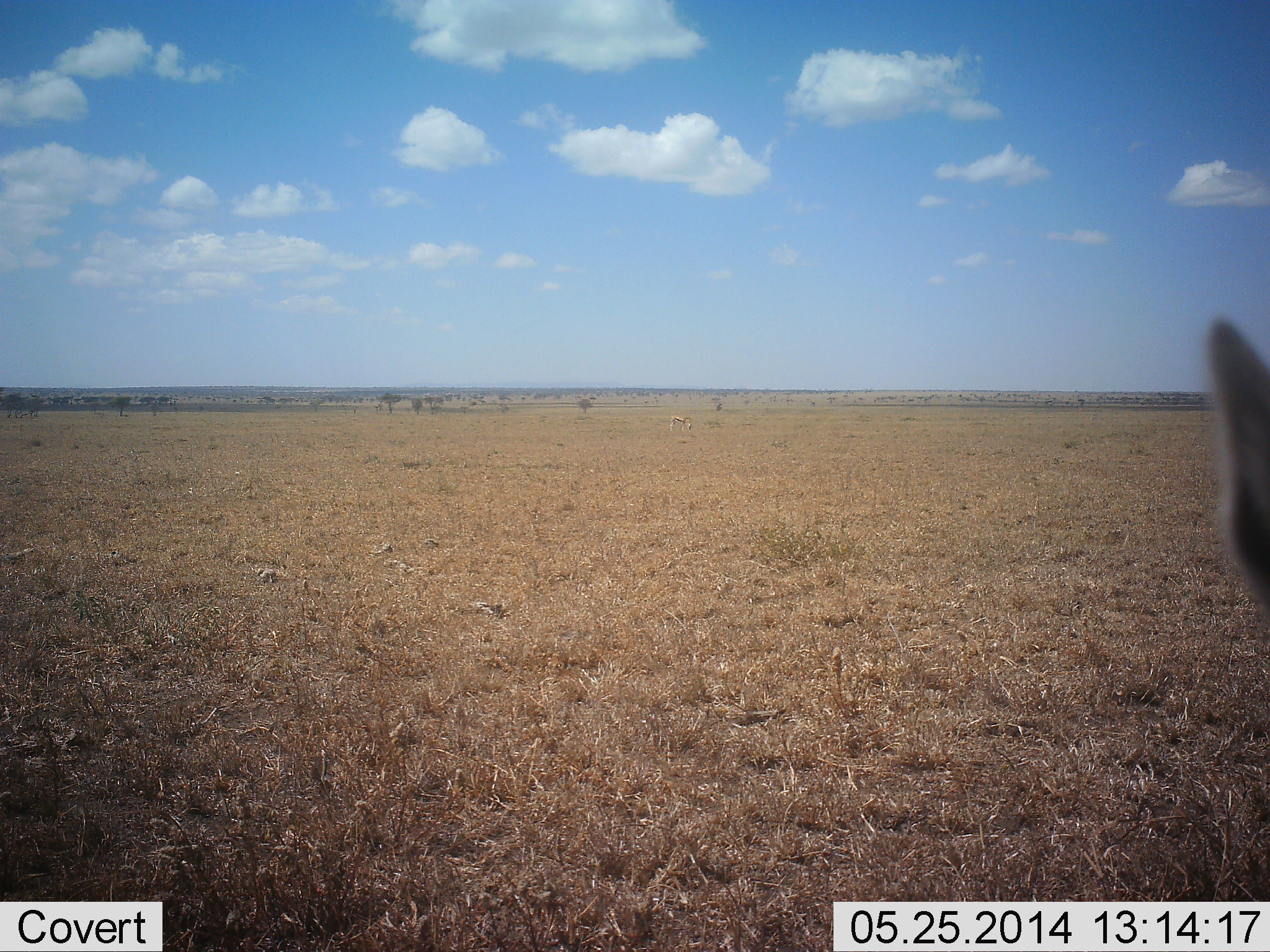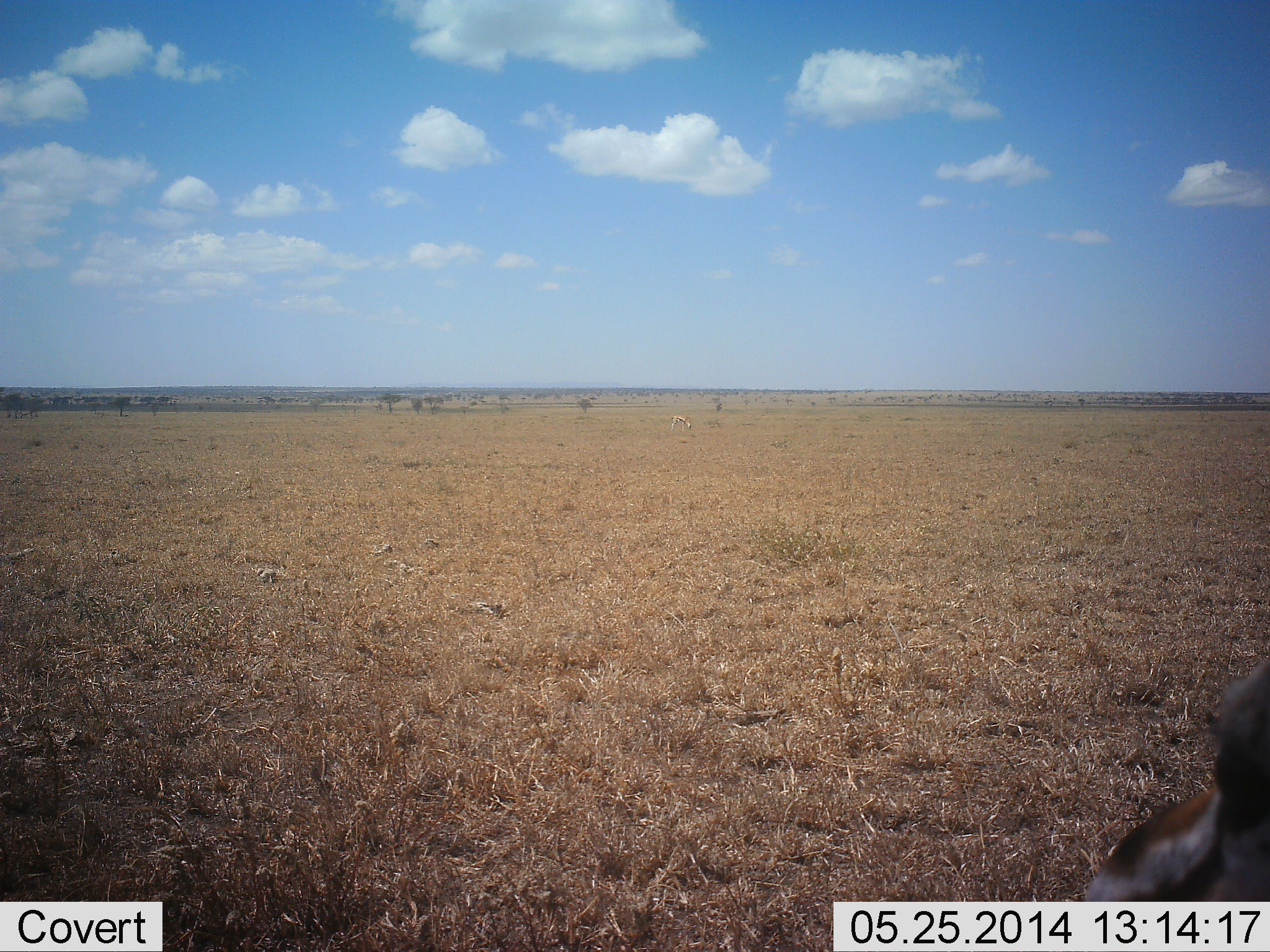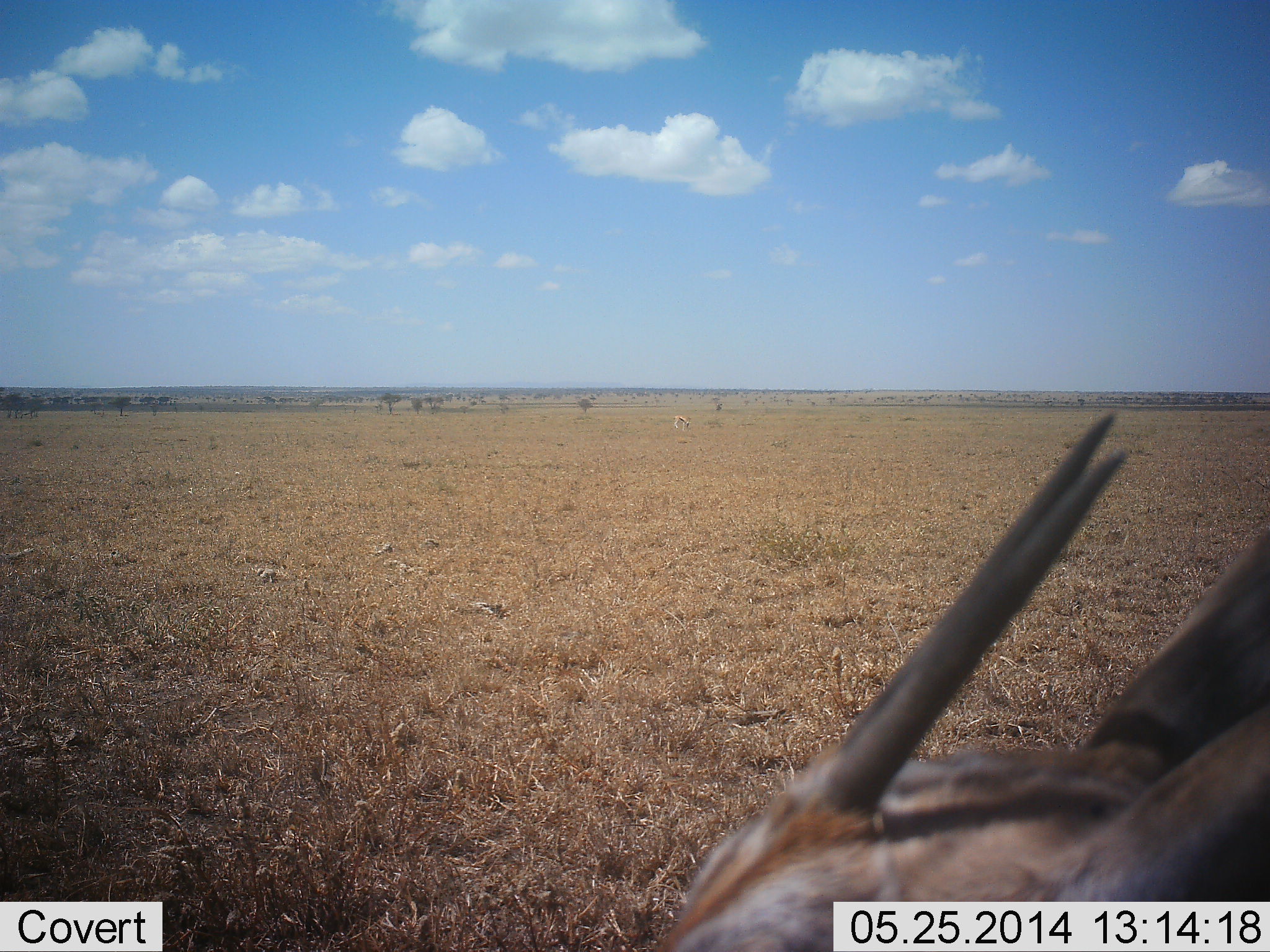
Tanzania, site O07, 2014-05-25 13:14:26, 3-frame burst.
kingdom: Animalia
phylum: Chordata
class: Mammalia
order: Artiodactyla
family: Bovidae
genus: Eudorcas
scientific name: Eudorcas thomsonii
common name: thomson's gazelle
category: gazellethomsons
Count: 1.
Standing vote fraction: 36%.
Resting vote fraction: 0%.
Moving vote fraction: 64%.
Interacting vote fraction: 0%.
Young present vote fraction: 0%.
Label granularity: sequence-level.